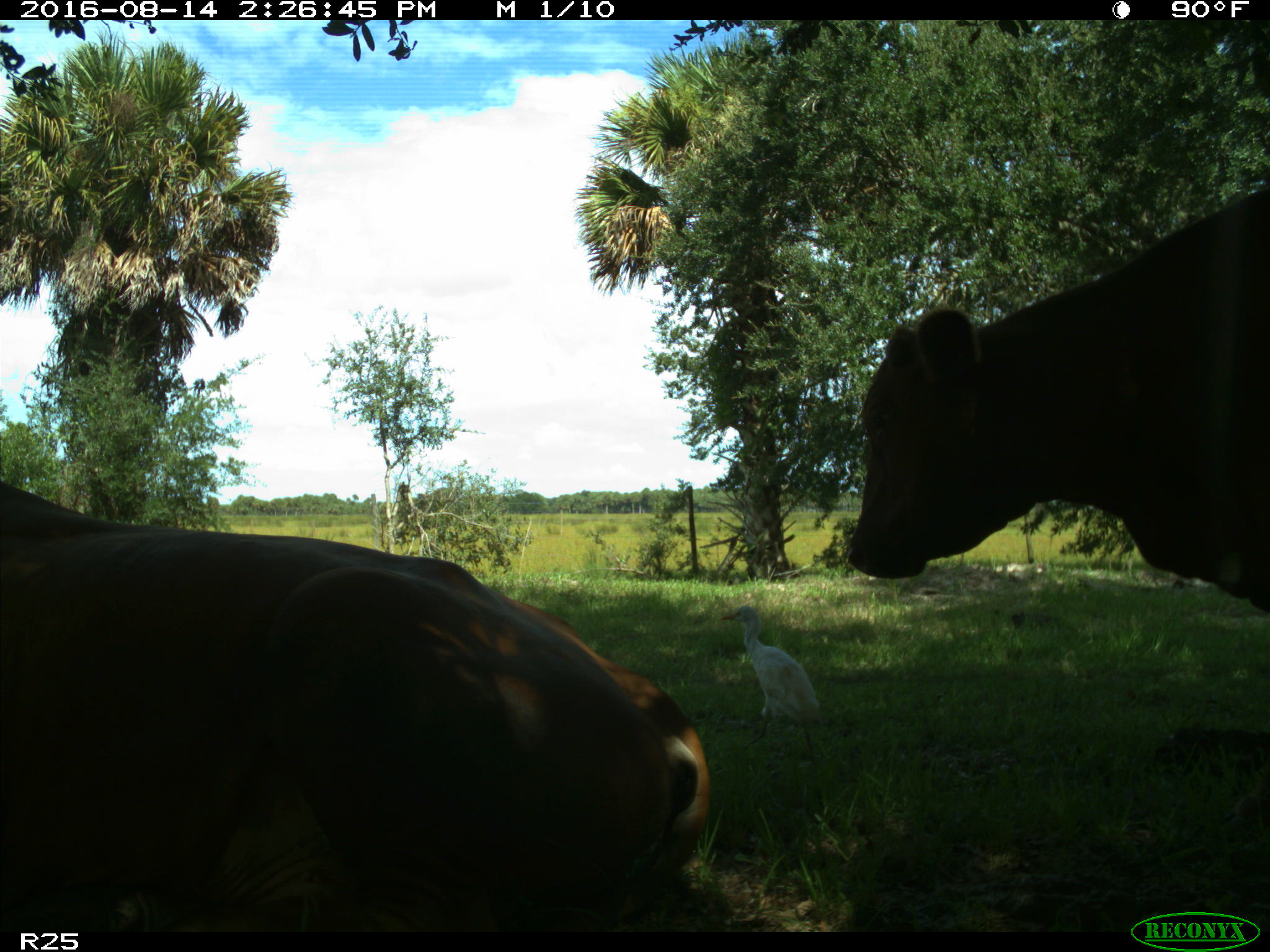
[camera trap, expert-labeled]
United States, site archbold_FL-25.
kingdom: Animalia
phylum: Chordata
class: Mammalia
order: Artiodactyla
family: Bovidae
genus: Bos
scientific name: Bos taurus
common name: domestic cow